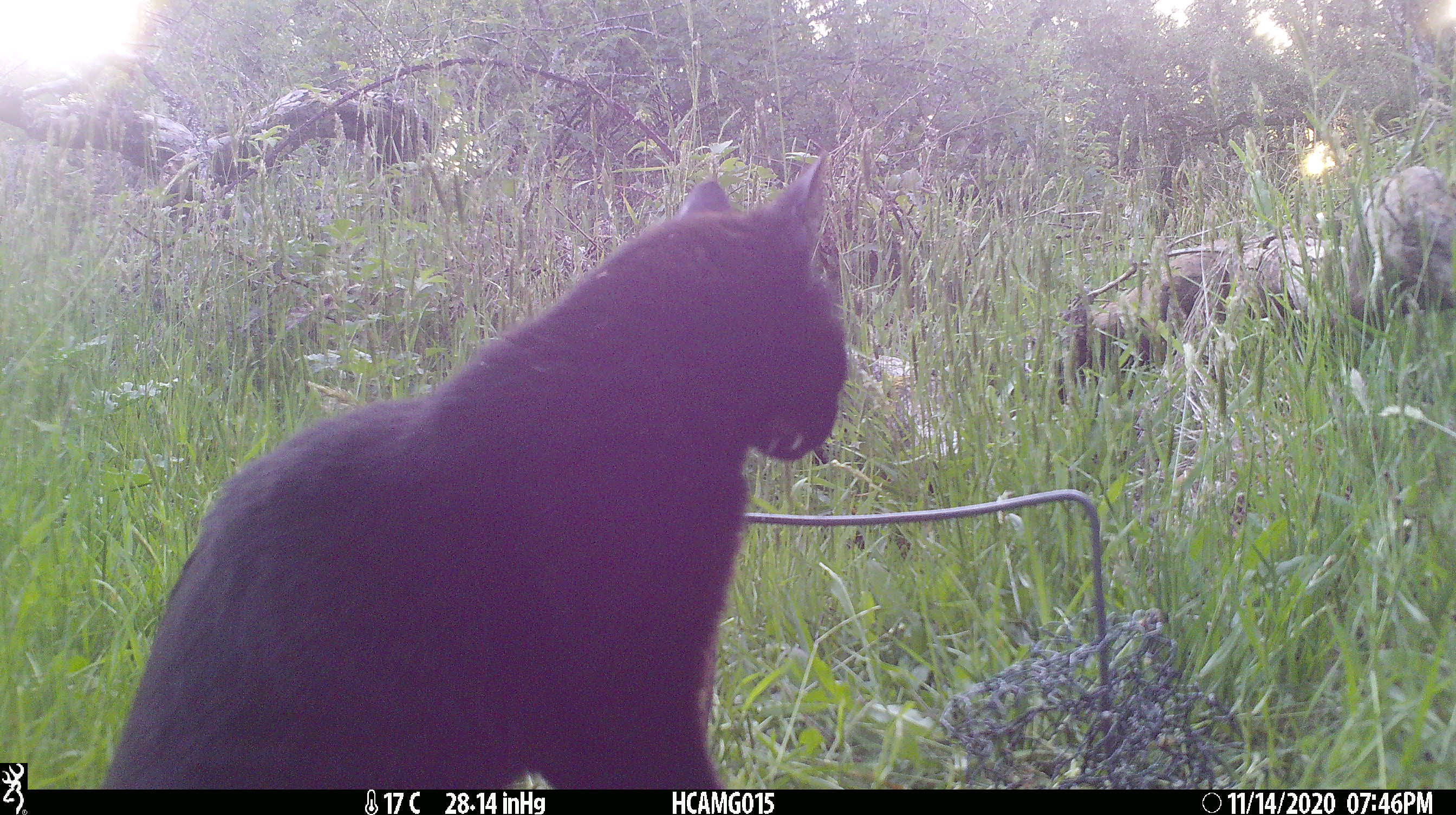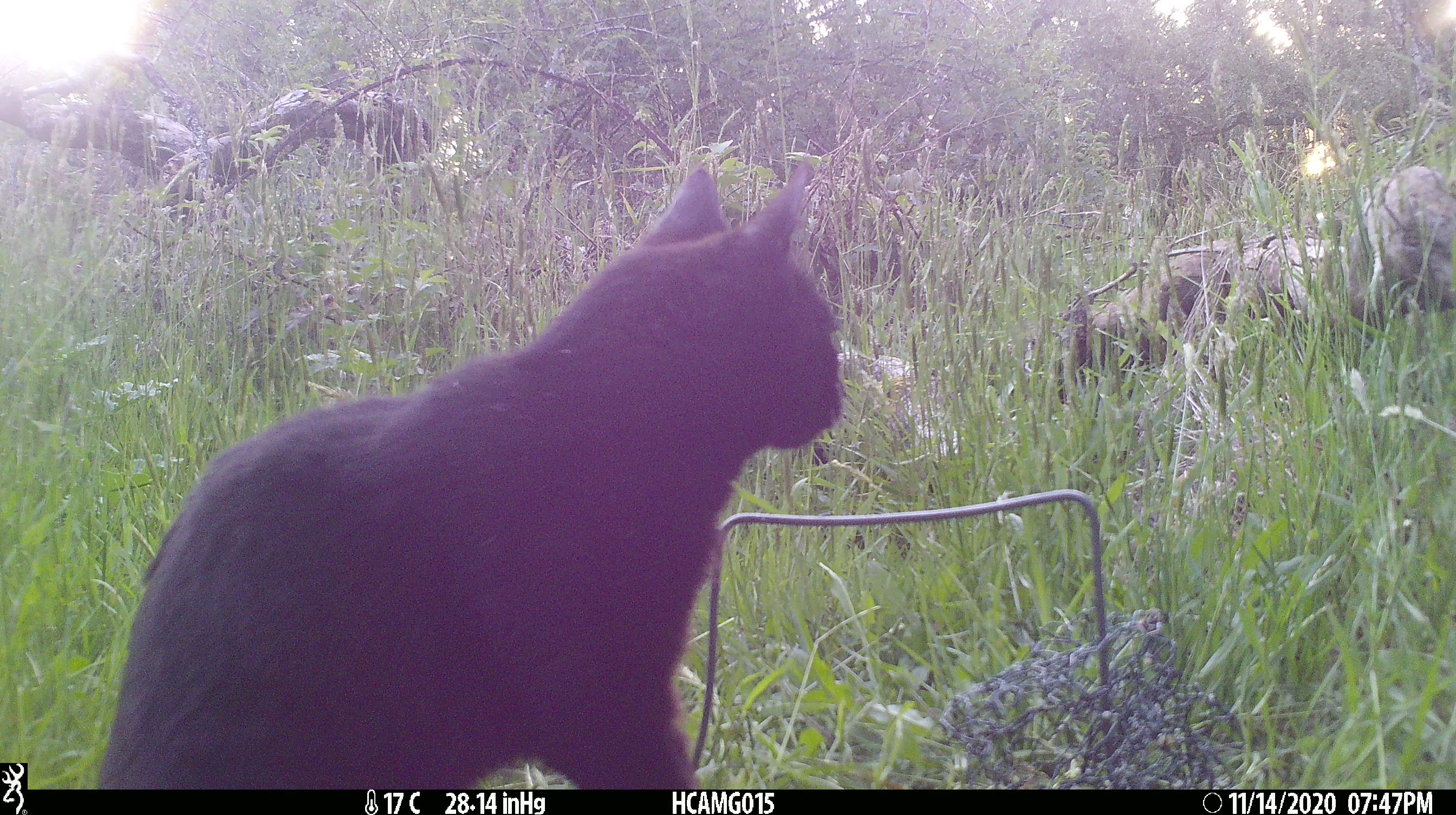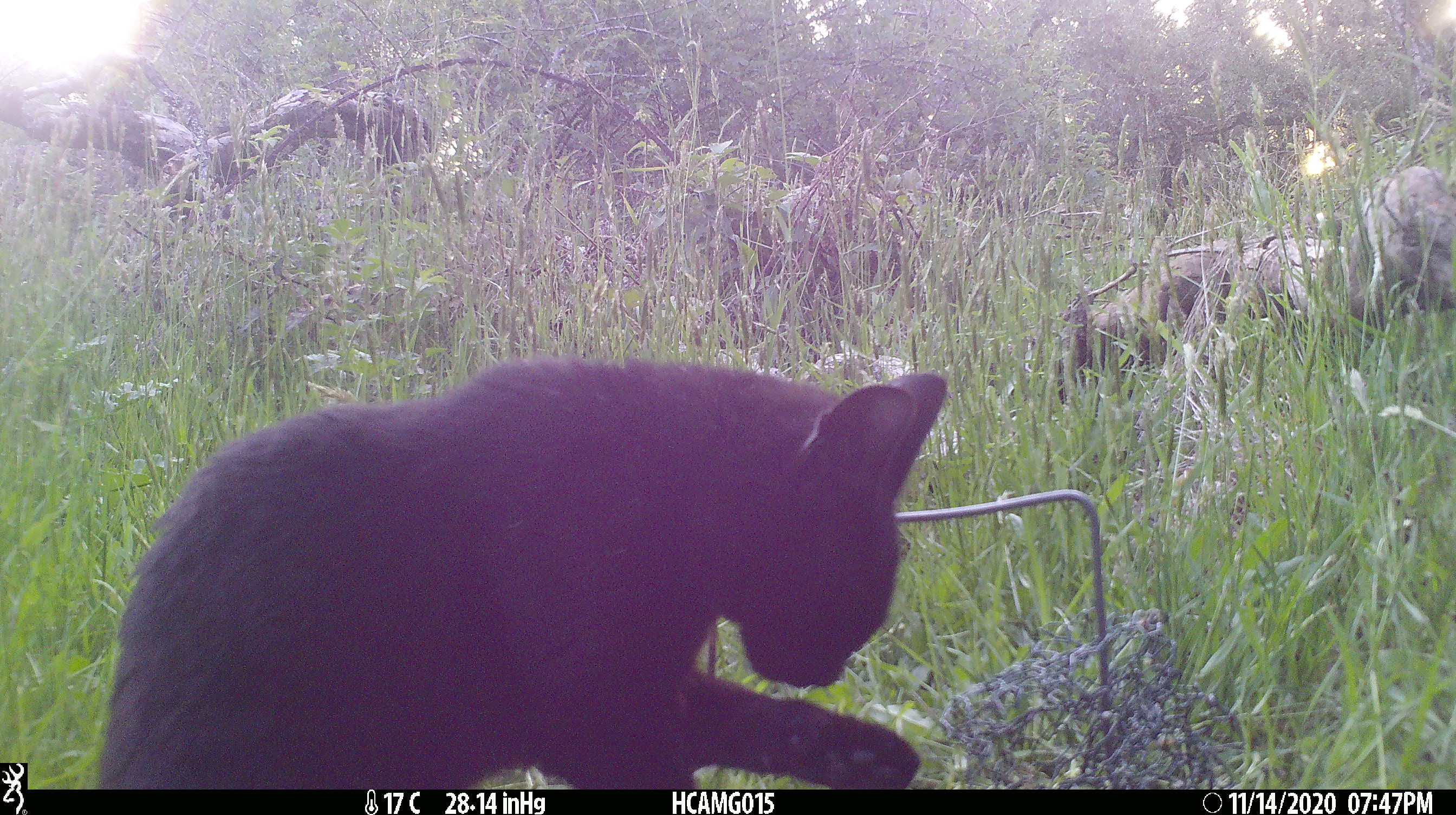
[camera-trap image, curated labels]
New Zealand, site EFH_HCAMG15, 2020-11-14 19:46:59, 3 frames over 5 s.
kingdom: Animalia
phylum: Chordata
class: Mammalia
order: Carnivora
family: Felidae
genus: Felis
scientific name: Felis catus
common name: domestic cat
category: cat